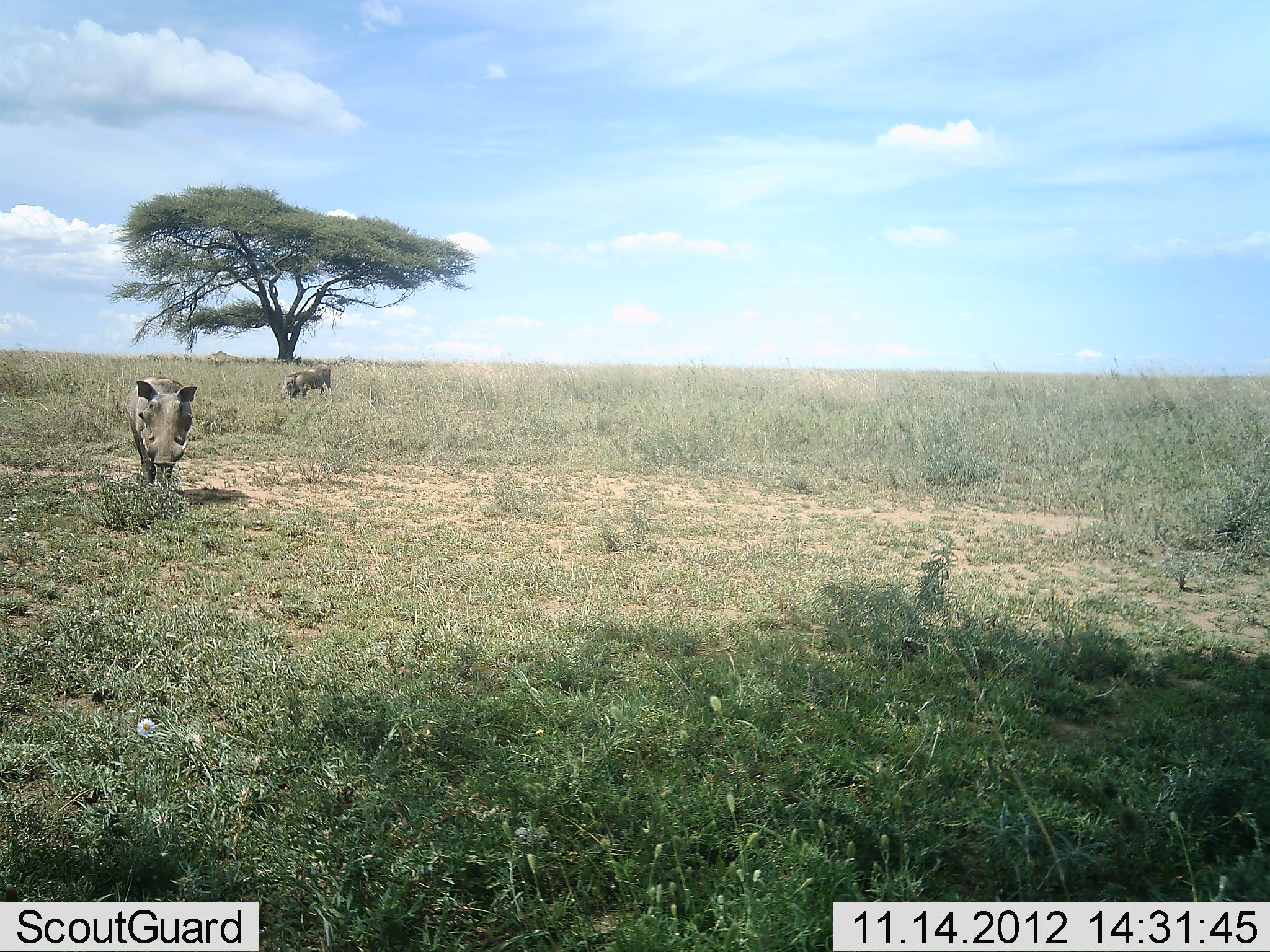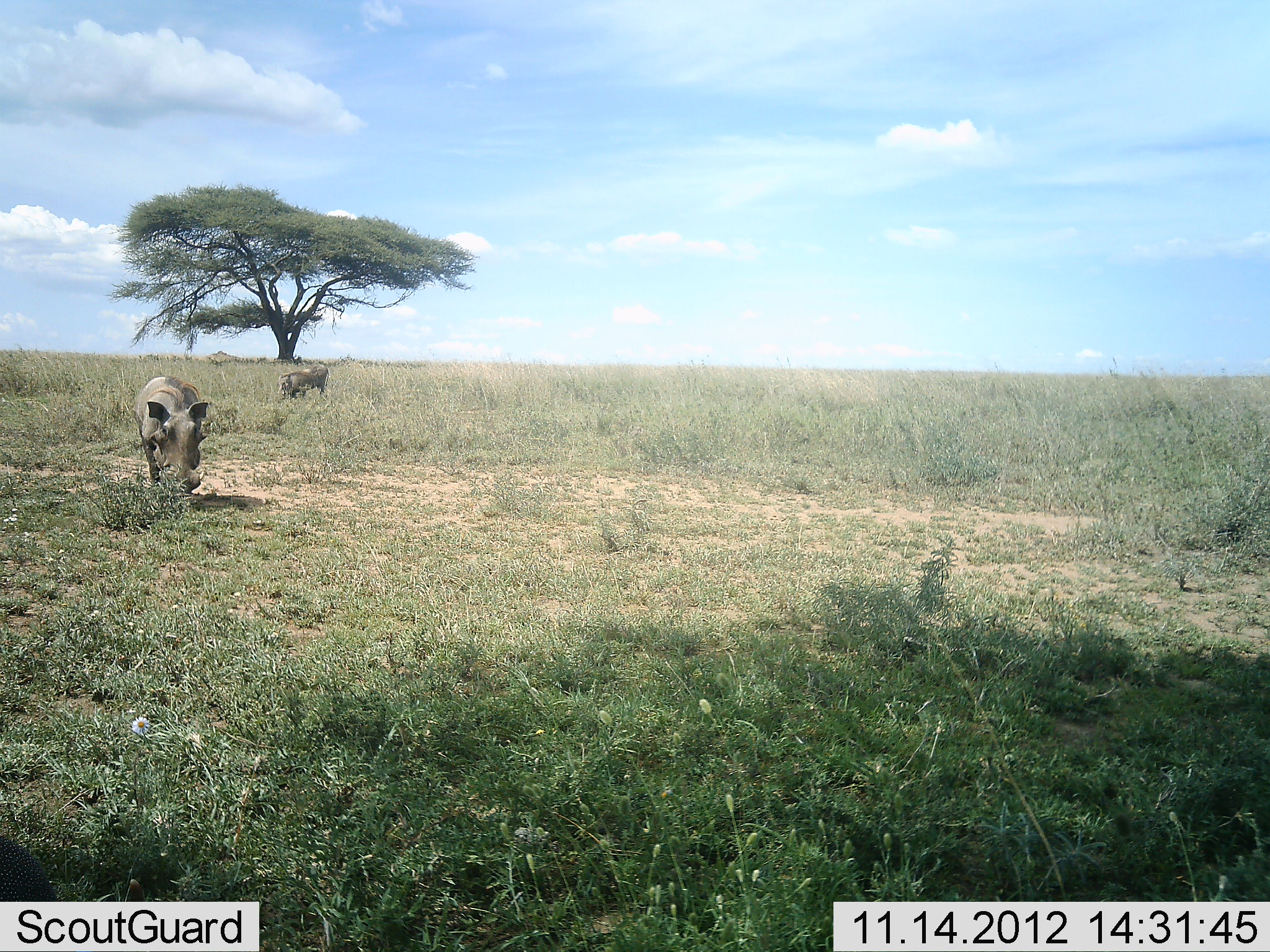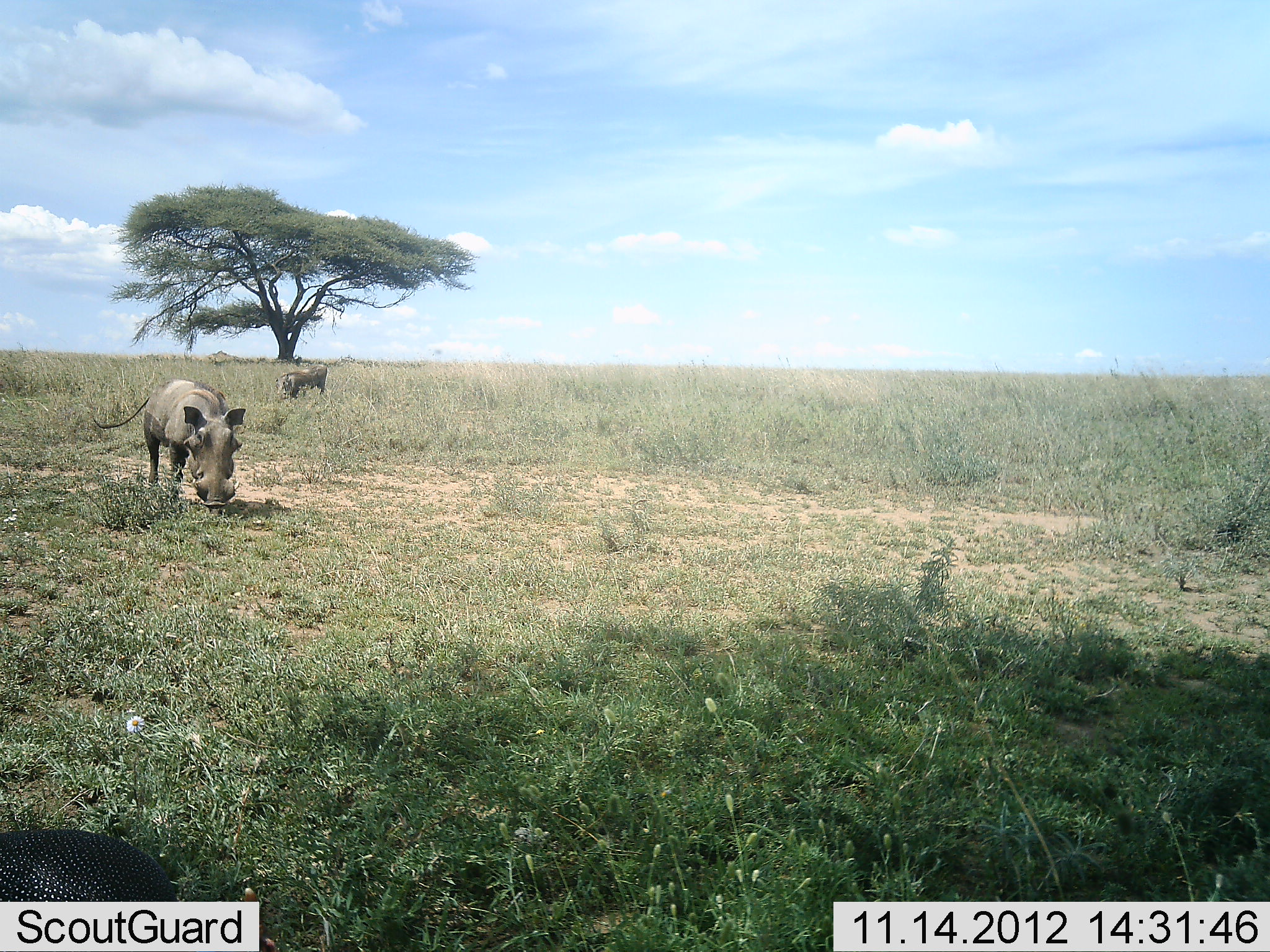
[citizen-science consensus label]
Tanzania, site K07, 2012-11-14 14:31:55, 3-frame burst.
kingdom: Animalia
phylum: Chordata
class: Mammalia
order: Artiodactyla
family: Suidae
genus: Phacochoerus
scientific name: Phacochoerus africanus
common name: warthog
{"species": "warthog (Phacochoerus africanus)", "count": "2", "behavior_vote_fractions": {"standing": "27%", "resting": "0%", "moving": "67%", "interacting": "0%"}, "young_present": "0%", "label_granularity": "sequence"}